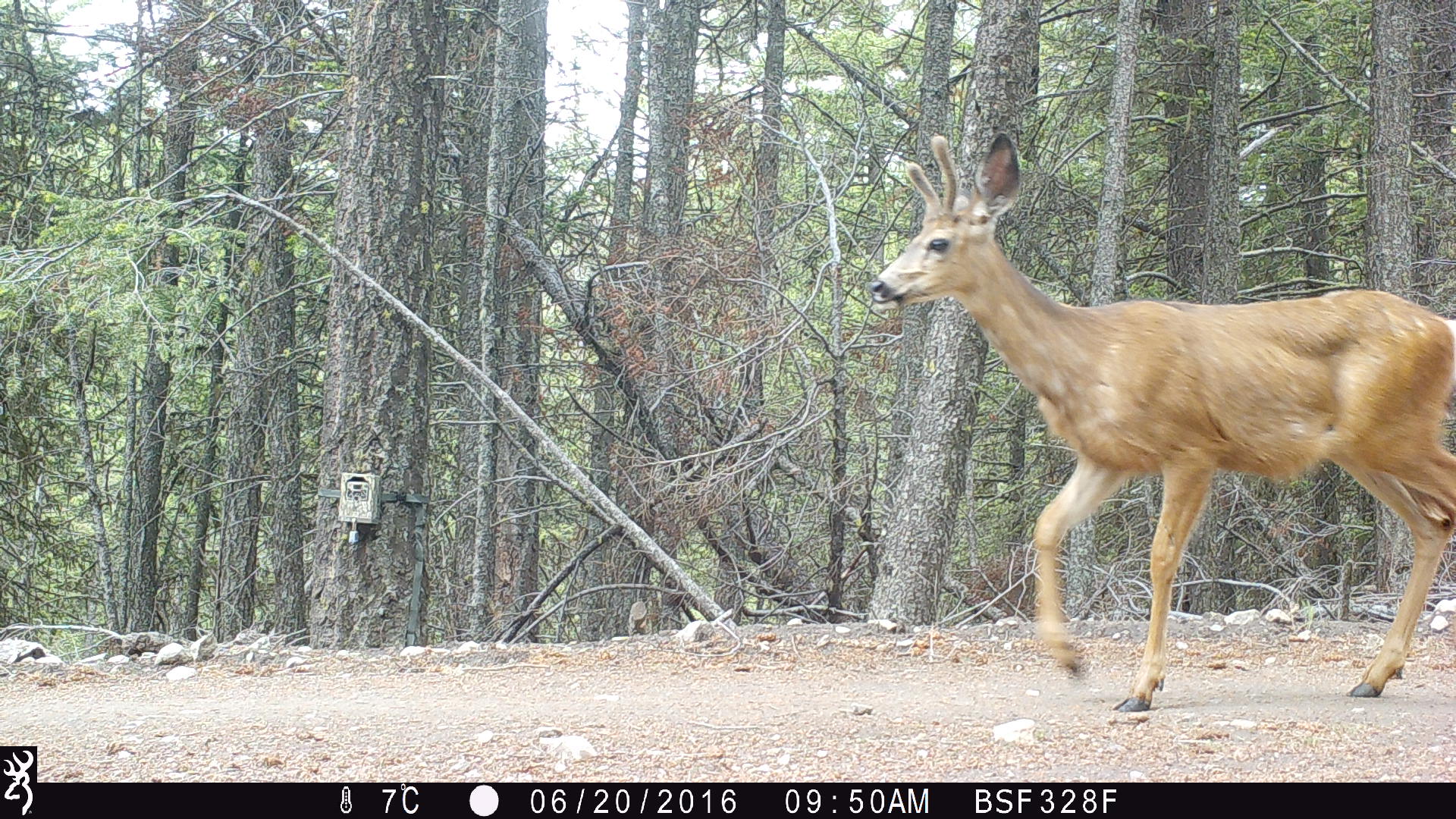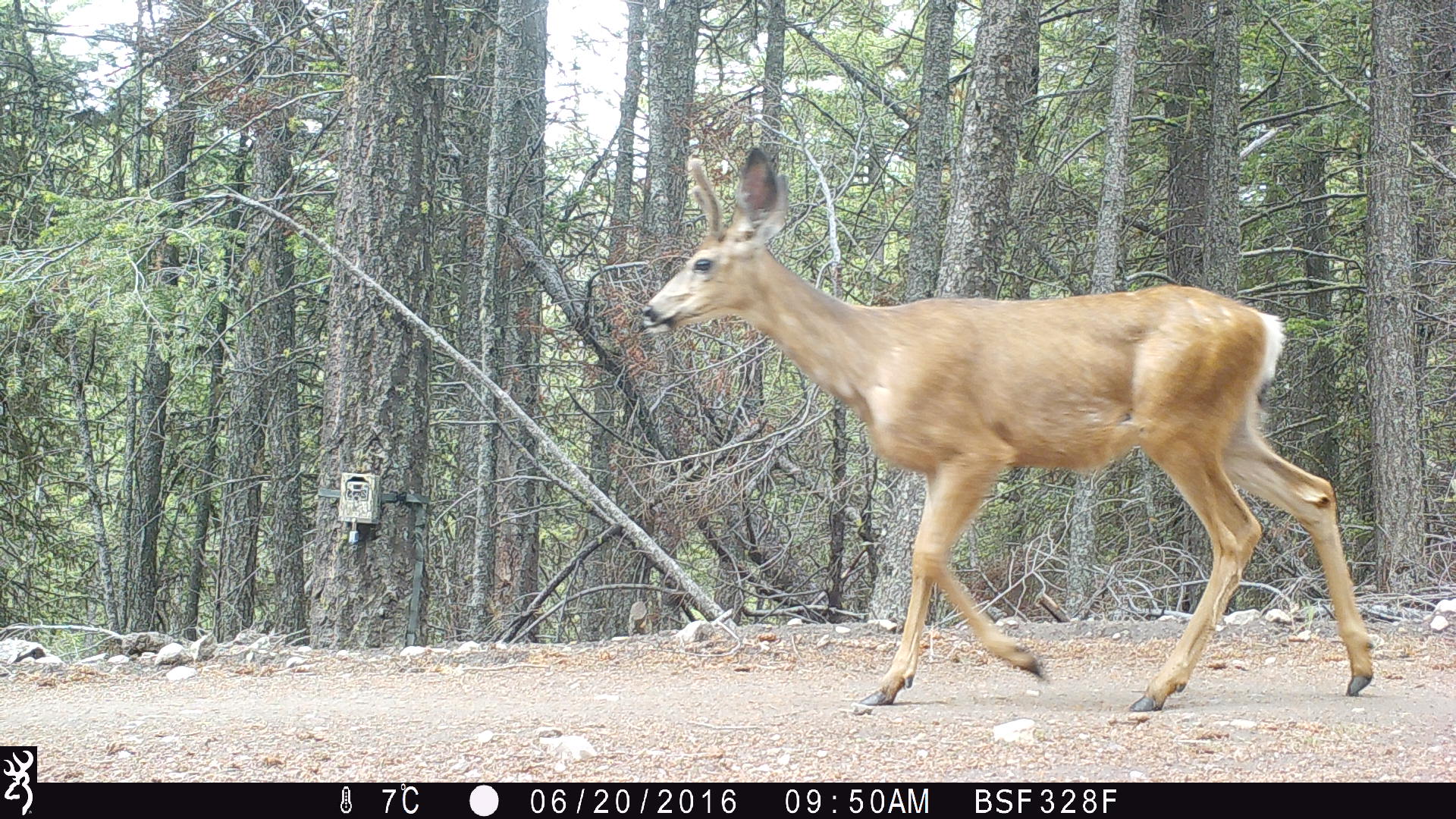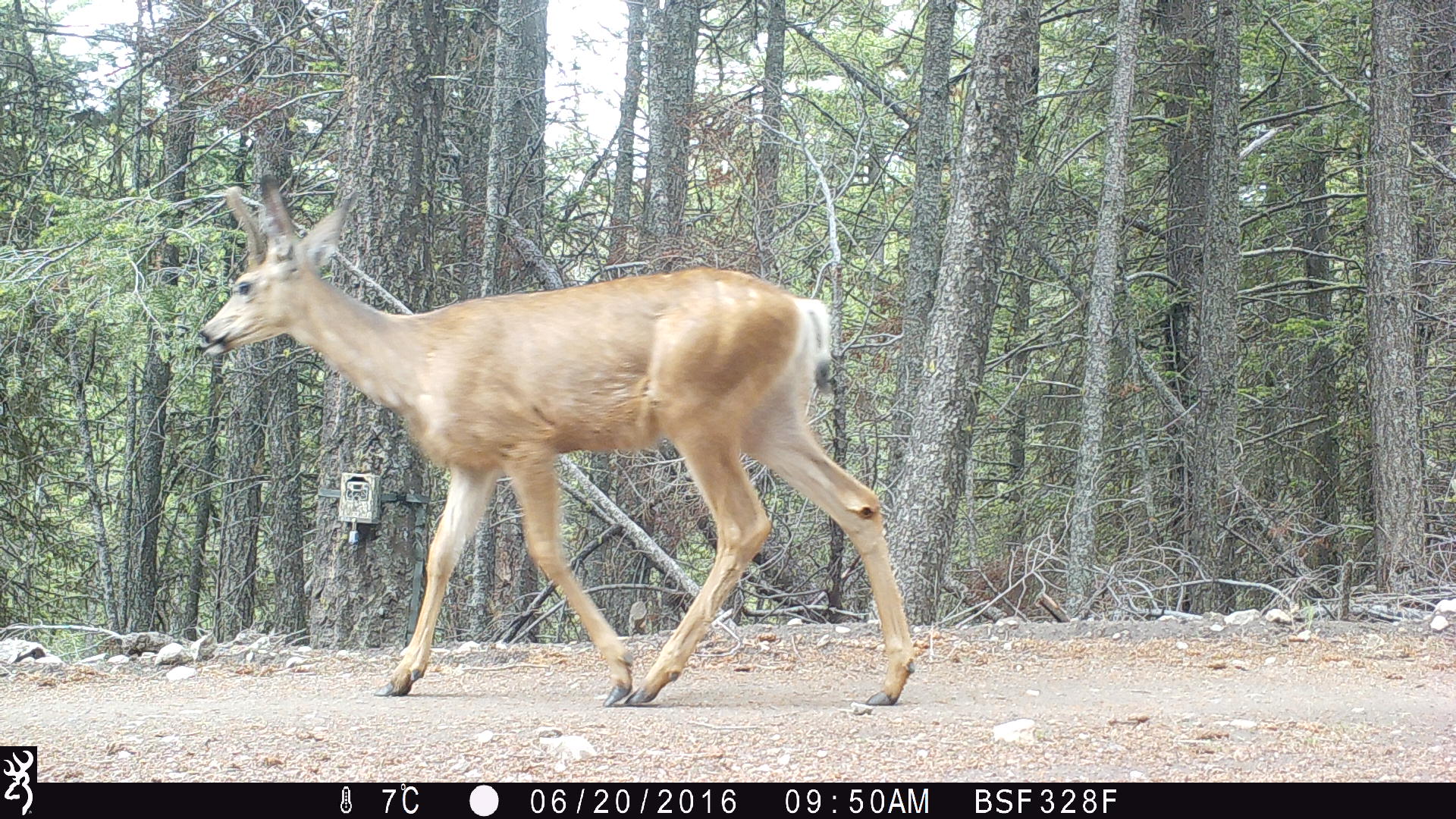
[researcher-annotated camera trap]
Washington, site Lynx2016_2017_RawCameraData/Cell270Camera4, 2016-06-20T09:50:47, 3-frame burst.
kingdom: Animalia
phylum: Chordata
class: Mammalia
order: Artiodactyla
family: Cervidae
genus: Odocoileus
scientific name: Odocoileus hemionus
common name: mule deer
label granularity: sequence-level